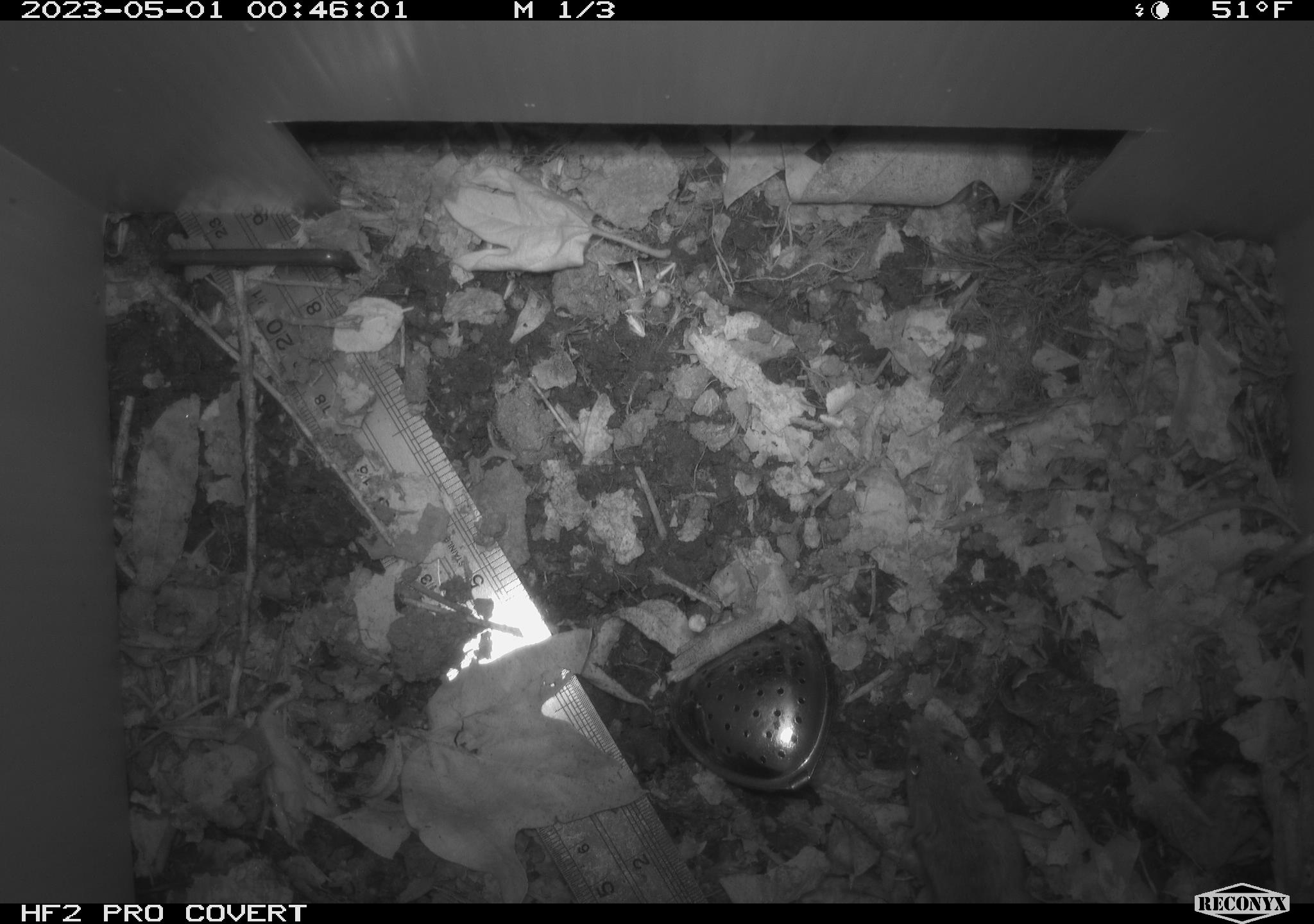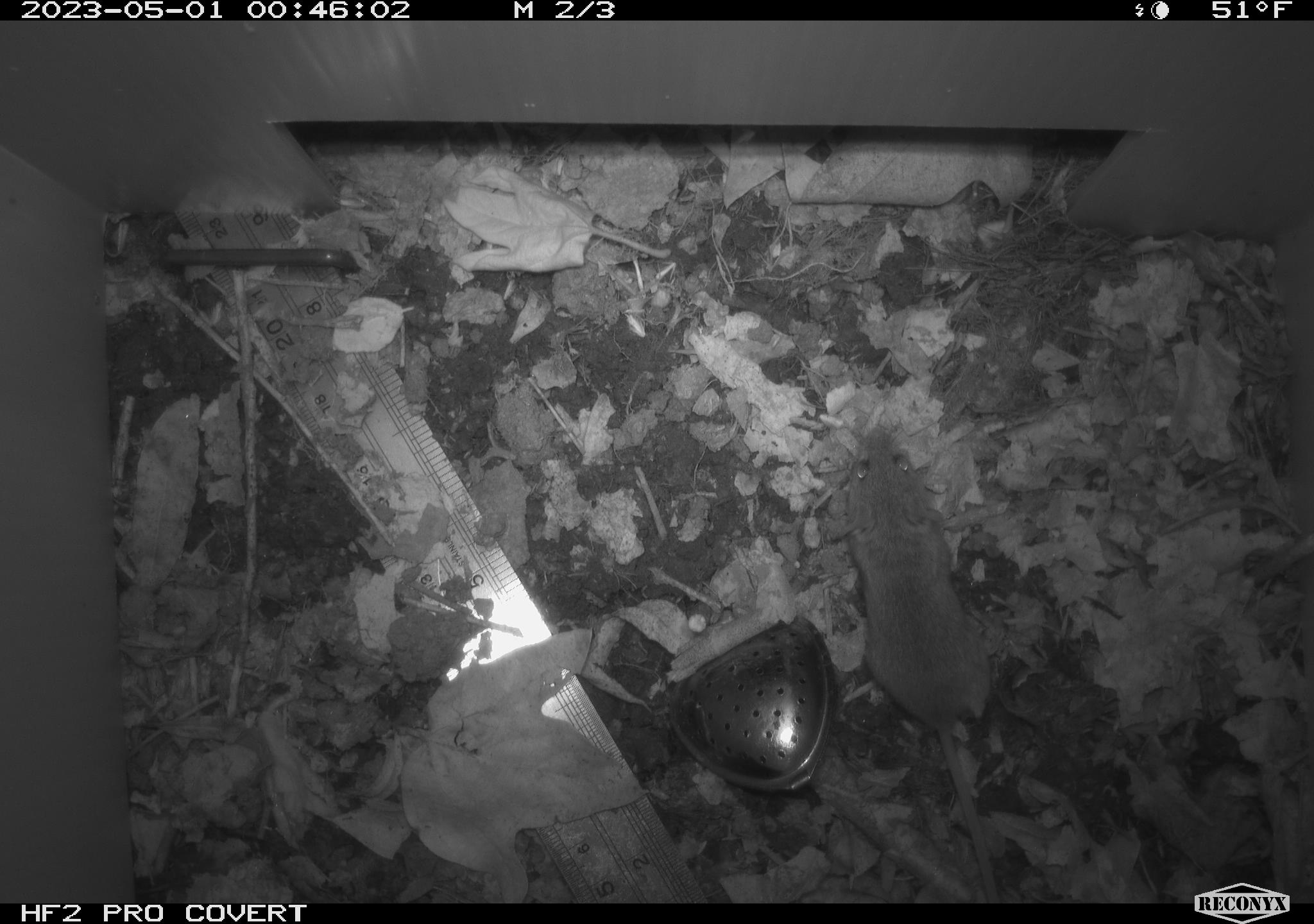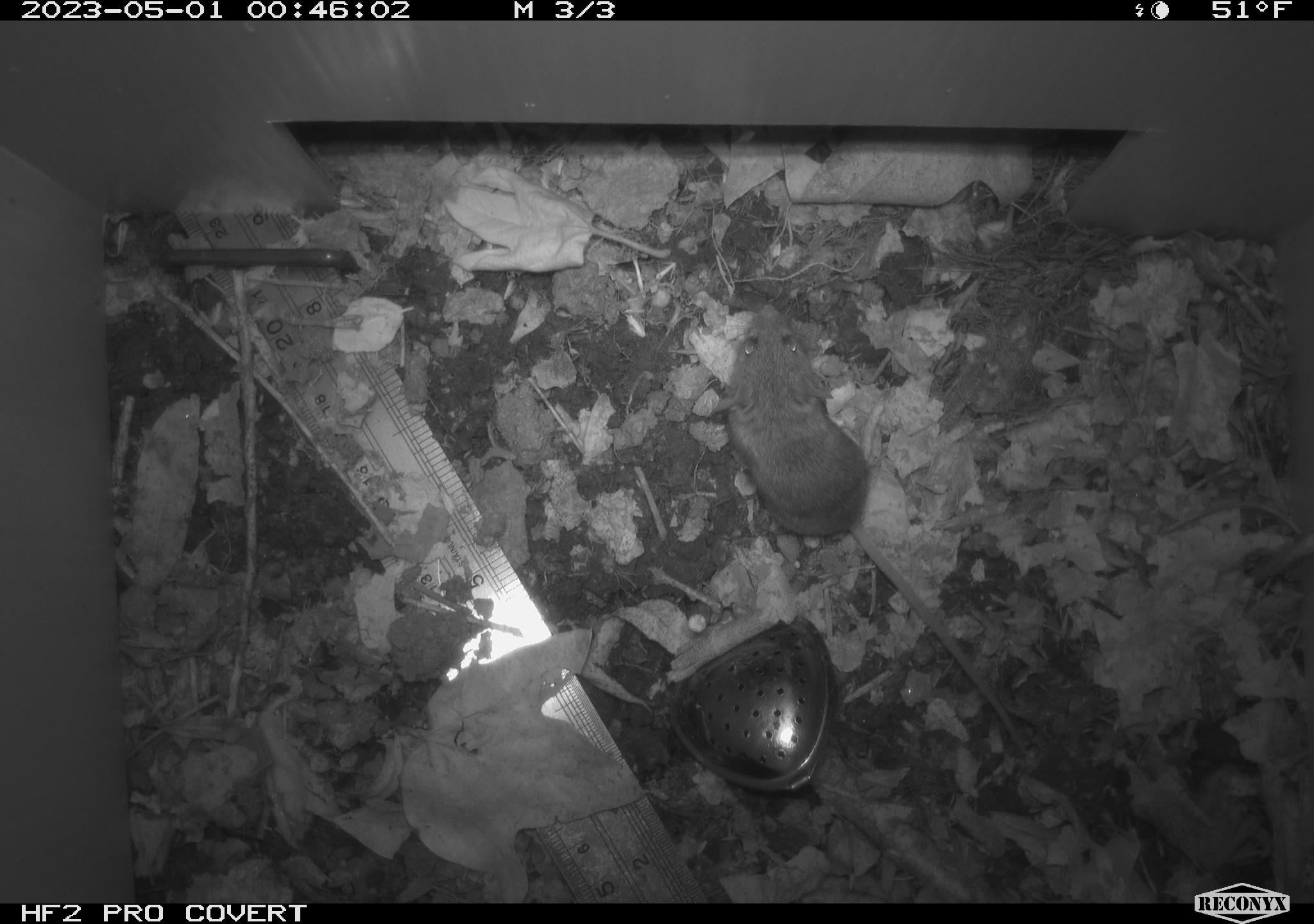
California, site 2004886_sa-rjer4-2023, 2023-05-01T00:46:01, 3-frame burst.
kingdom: Animalia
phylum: Chordata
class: Mammalia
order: Rodentia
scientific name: Rodentia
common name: mouse species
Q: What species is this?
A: Mouse species (Rodentia).